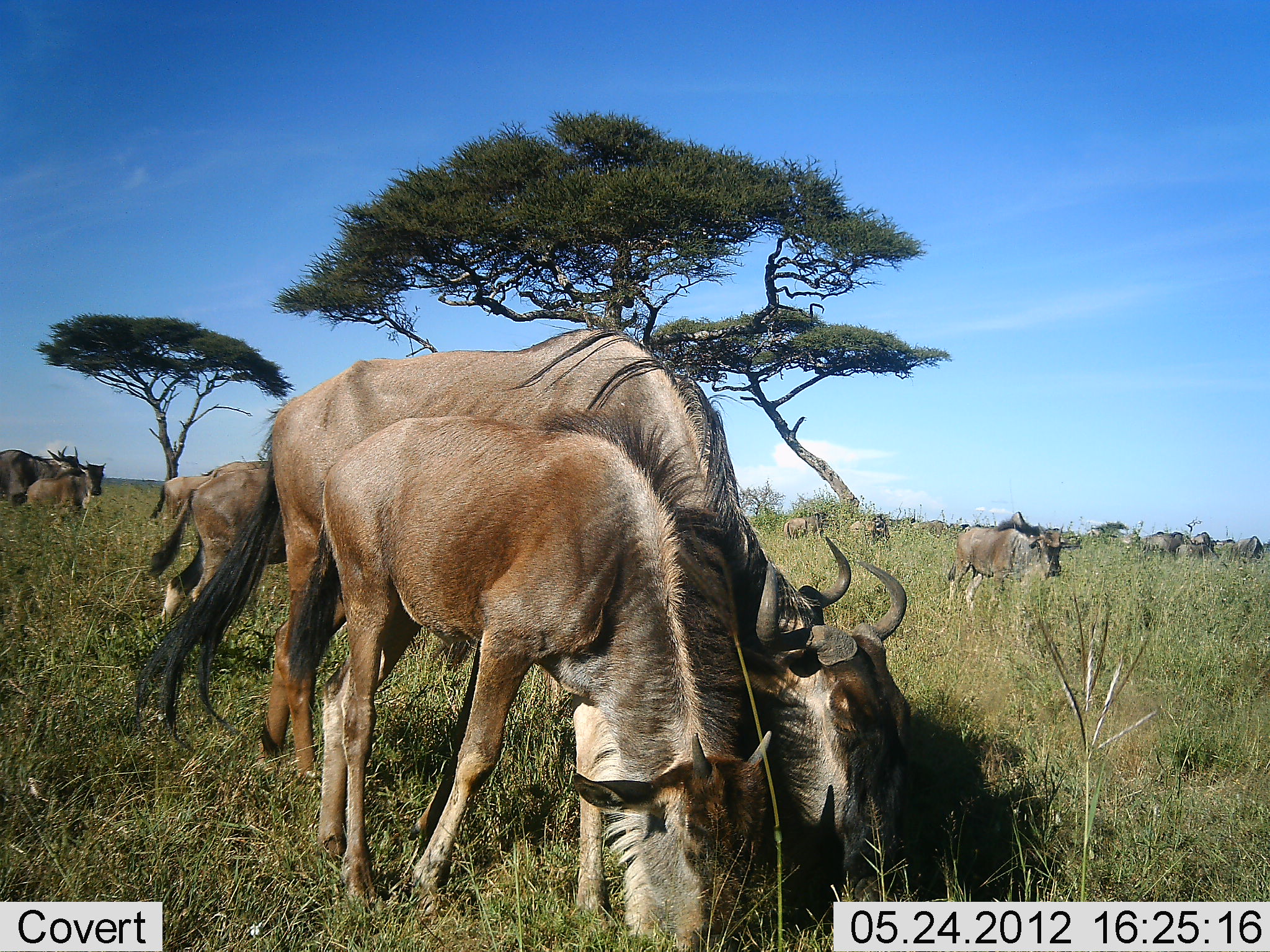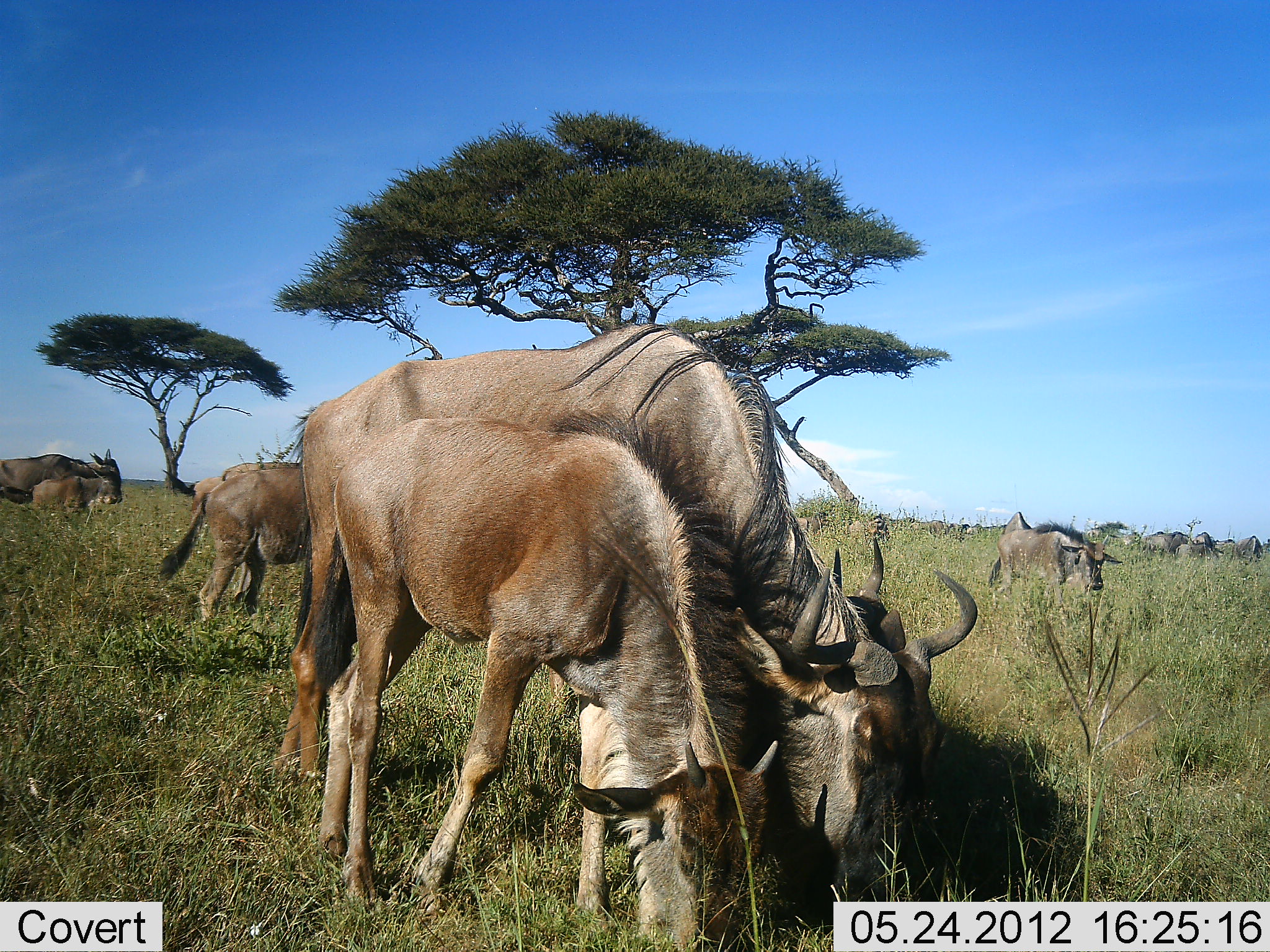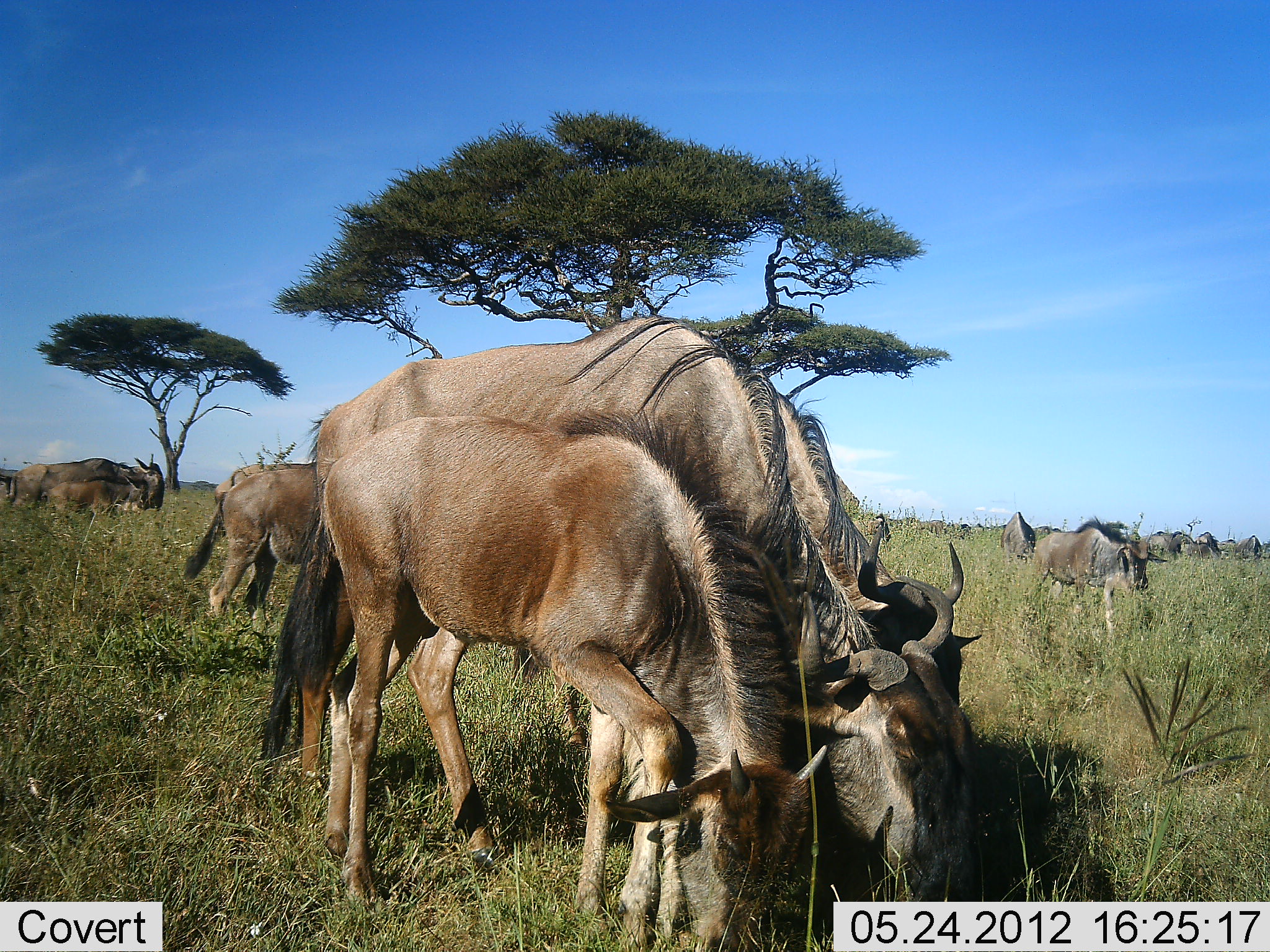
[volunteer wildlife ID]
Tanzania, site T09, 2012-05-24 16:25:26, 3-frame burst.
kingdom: Animalia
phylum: Chordata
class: Mammalia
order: Artiodactyla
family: Bovidae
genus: Connochaetes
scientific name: Connochaetes taurinus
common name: blue wildebeest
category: wildebeest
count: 11-50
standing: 20%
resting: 0%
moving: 40%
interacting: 0%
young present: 80%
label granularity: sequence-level